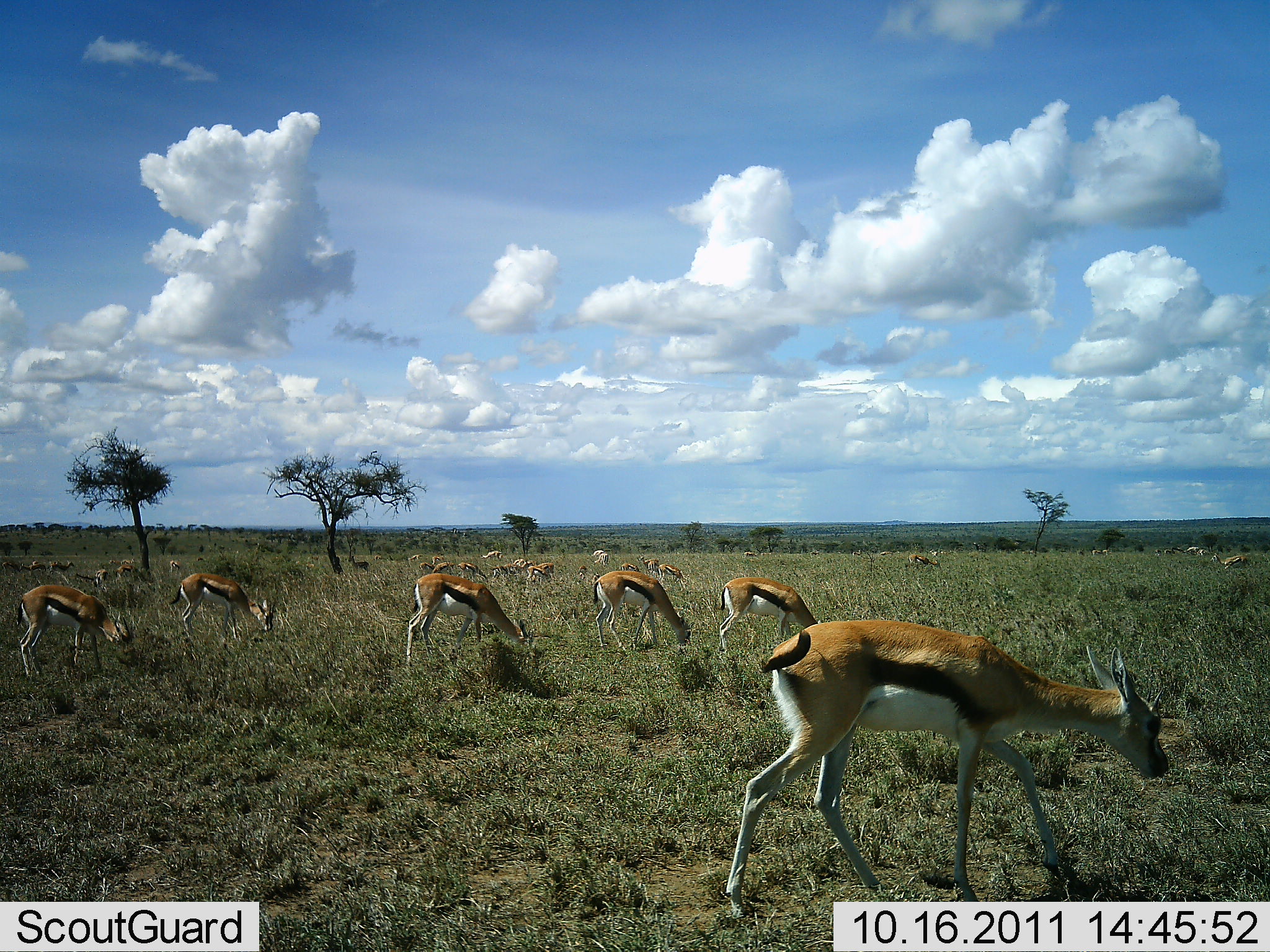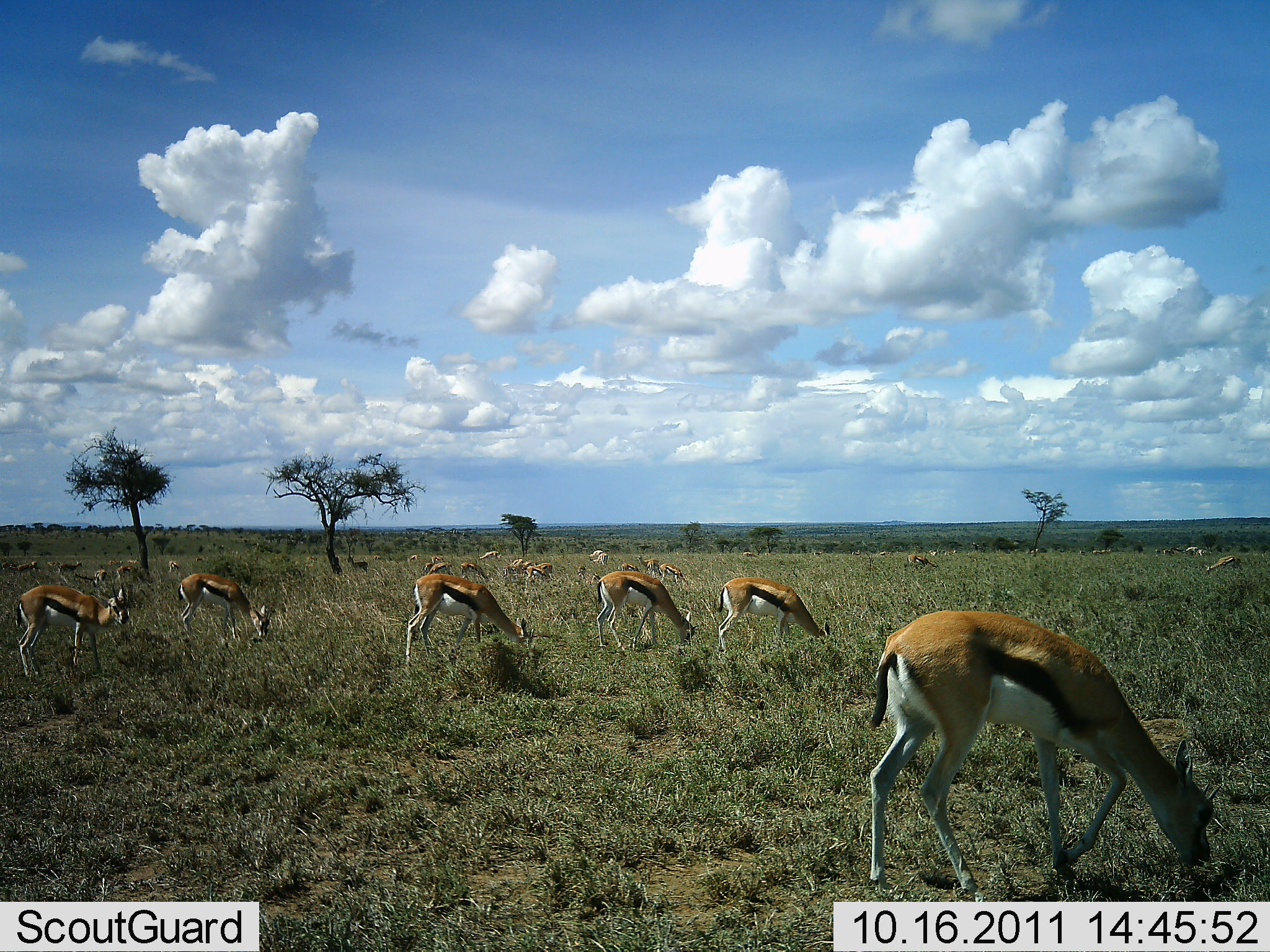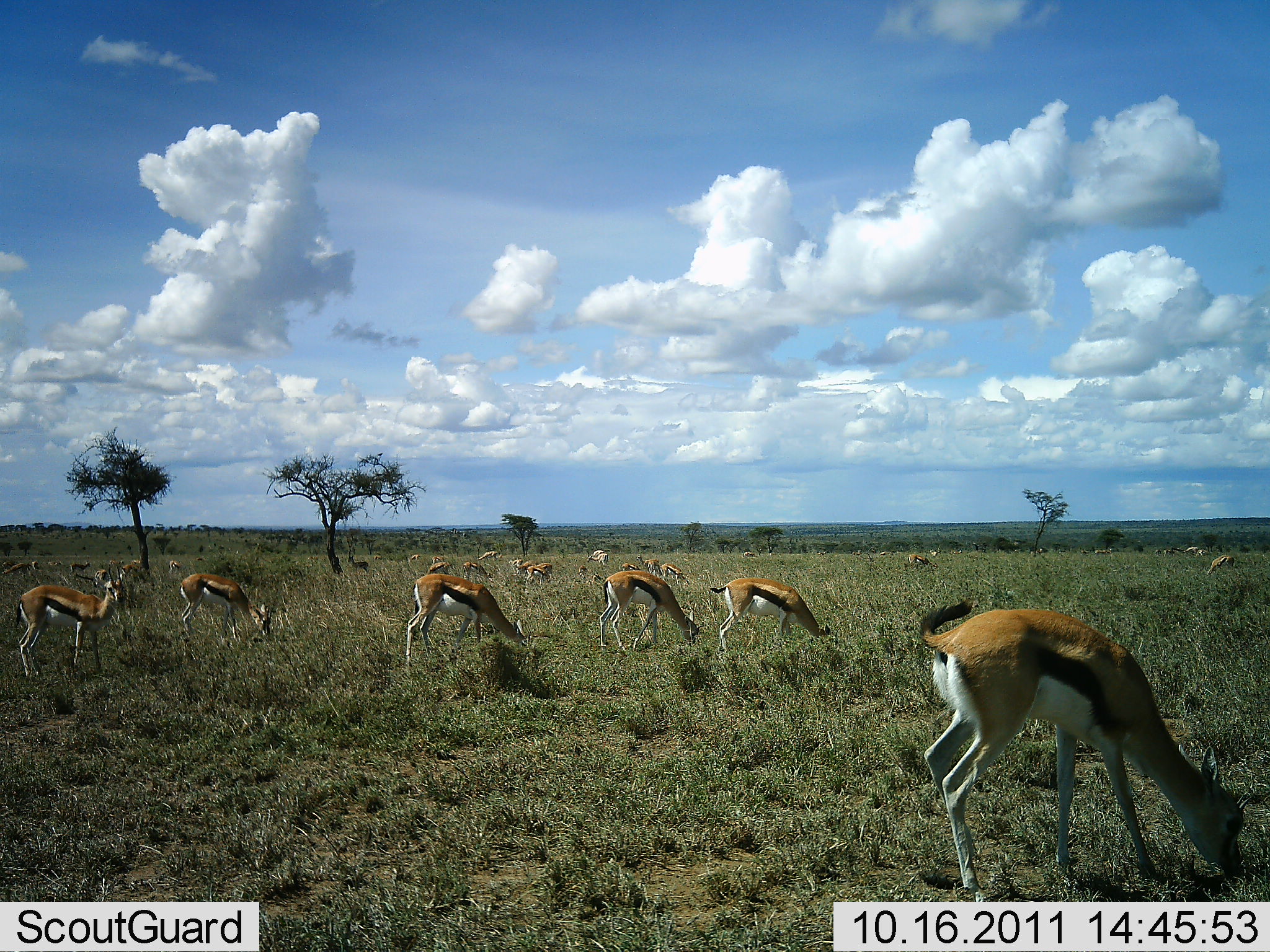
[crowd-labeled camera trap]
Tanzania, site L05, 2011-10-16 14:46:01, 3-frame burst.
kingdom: Animalia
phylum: Chordata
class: Mammalia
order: Artiodactyla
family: Bovidae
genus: Eudorcas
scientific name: Eudorcas thomsonii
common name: thomson's gazelle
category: gazellethomsons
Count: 11-50.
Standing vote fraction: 13%.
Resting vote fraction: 0%.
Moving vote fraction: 27%.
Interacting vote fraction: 0%.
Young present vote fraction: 0%.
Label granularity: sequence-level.